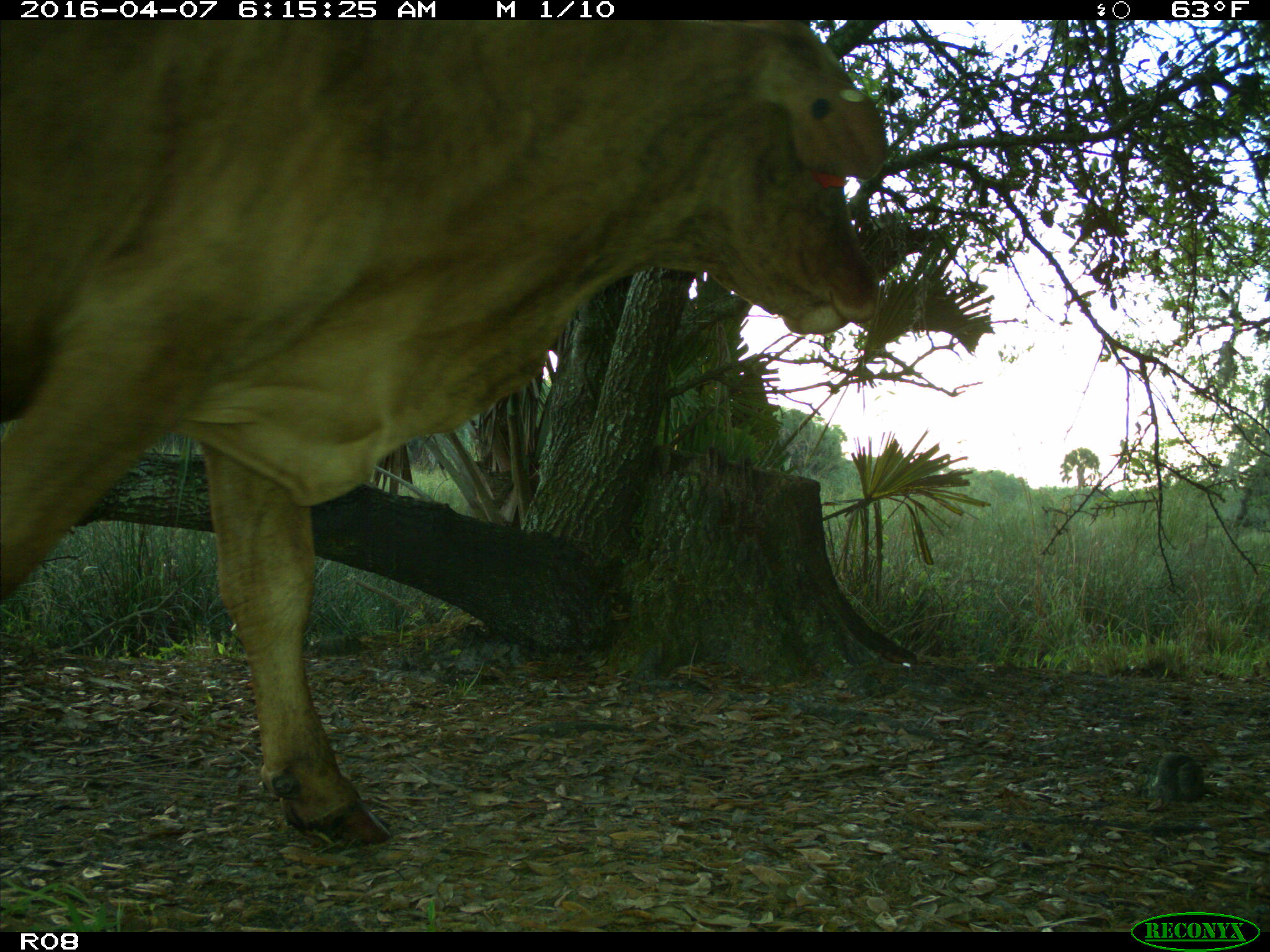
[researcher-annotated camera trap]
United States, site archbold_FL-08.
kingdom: Animalia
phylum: Chordata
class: Mammalia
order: Artiodactyla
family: Bovidae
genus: Bos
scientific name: Bos taurus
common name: domestic cow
Bos taurus (domestic cow).